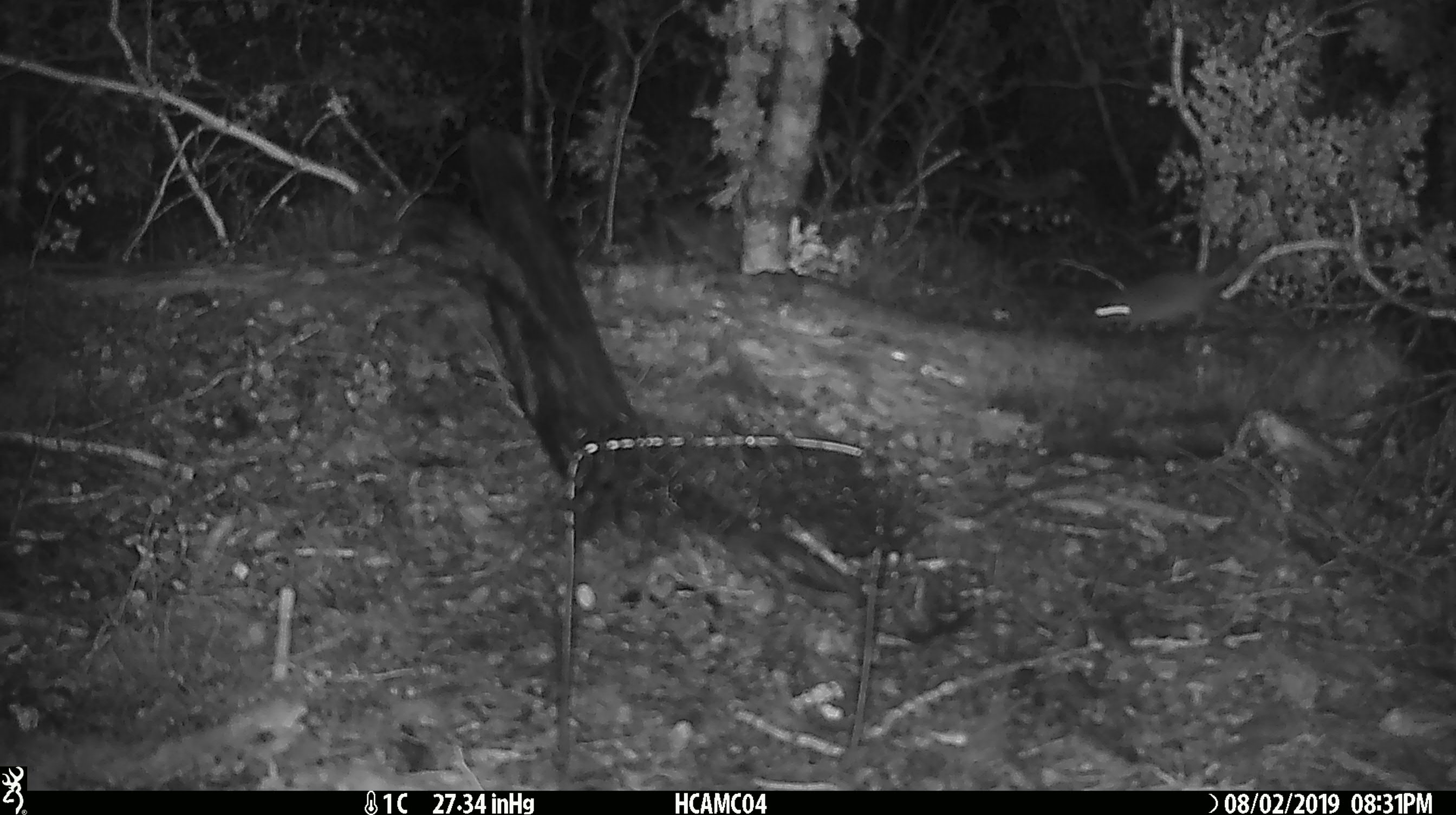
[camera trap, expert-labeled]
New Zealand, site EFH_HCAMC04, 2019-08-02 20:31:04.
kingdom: Animalia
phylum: Chordata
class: Mammalia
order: Rodentia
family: Muridae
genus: Mus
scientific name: Mus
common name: mouse